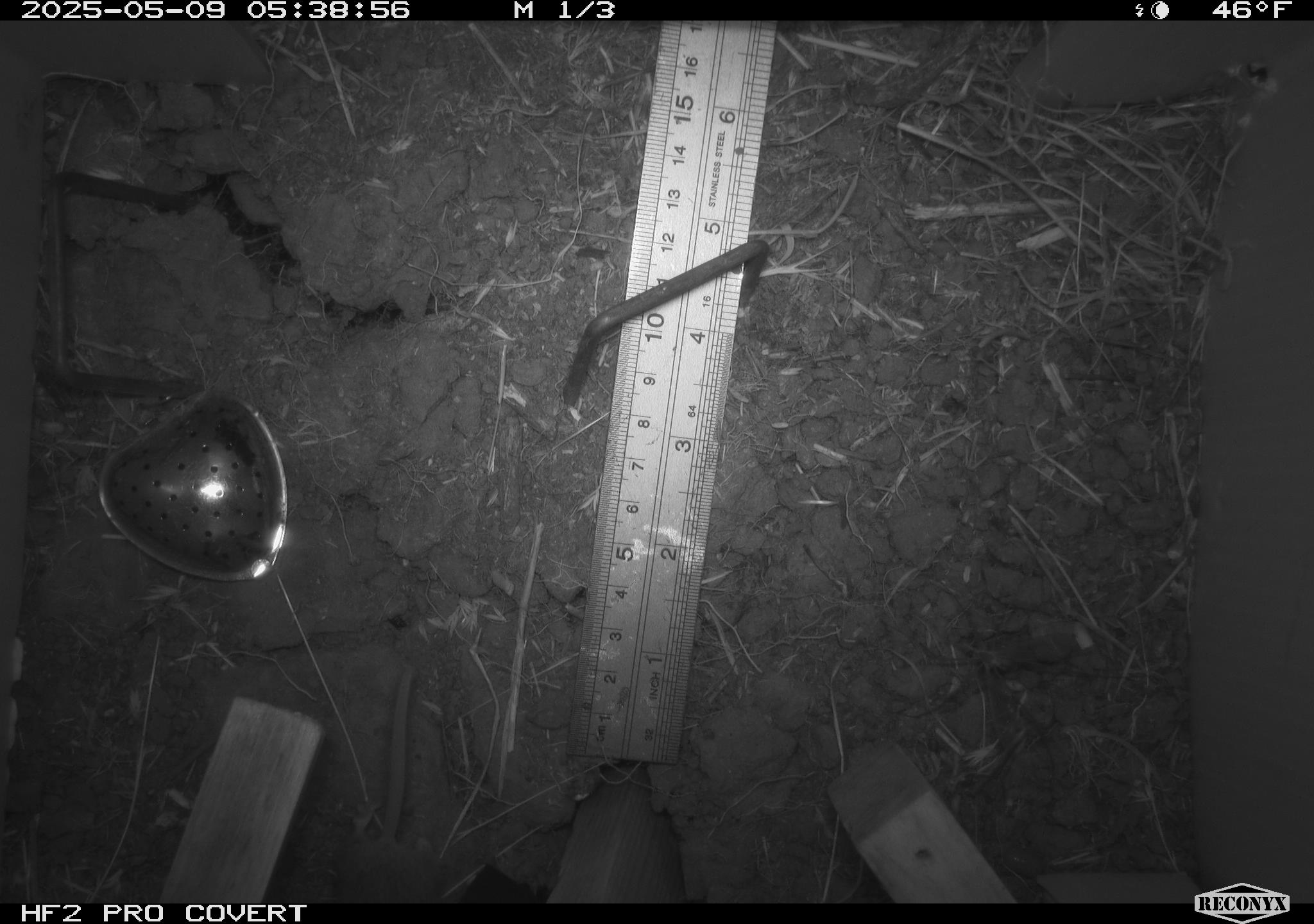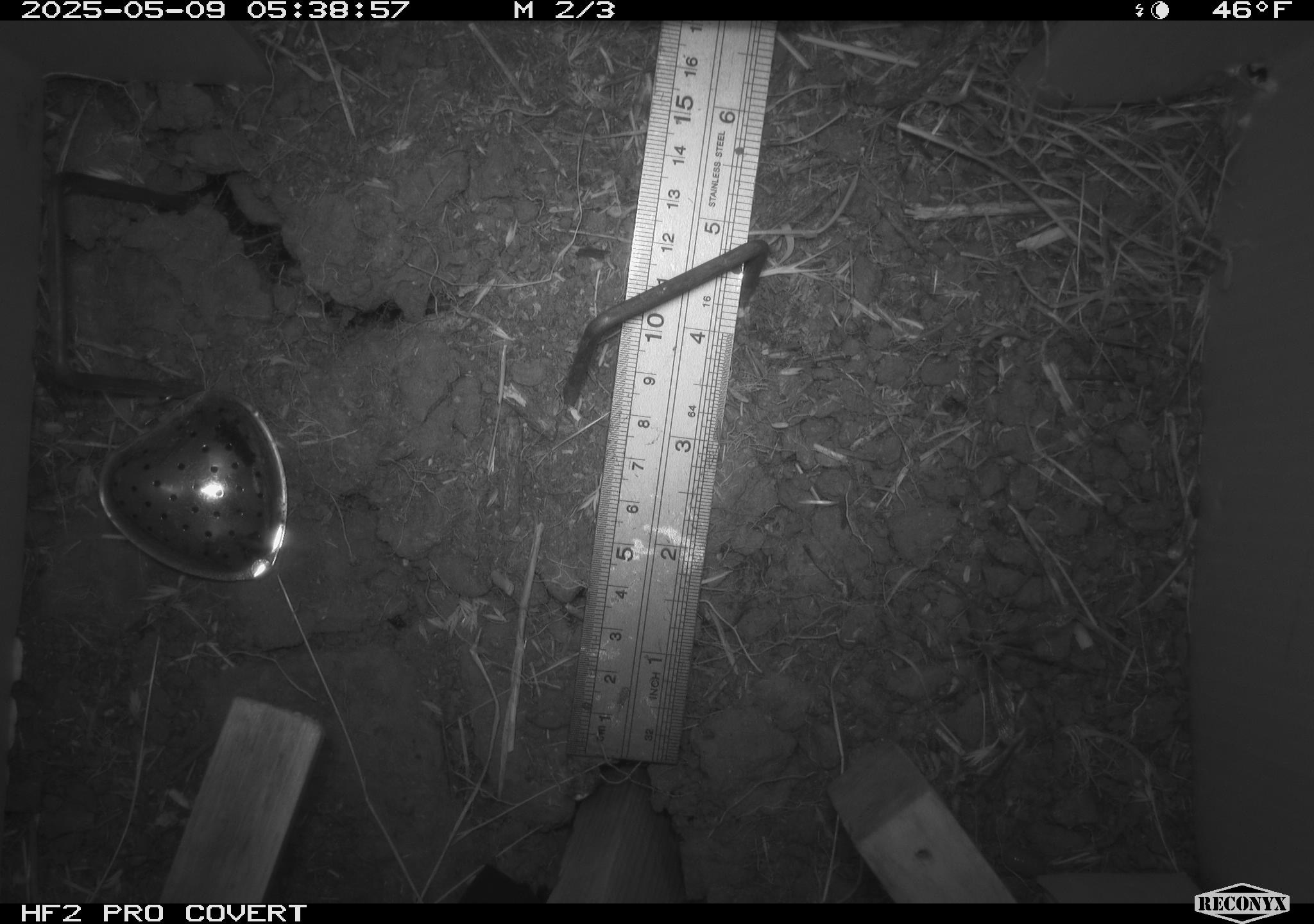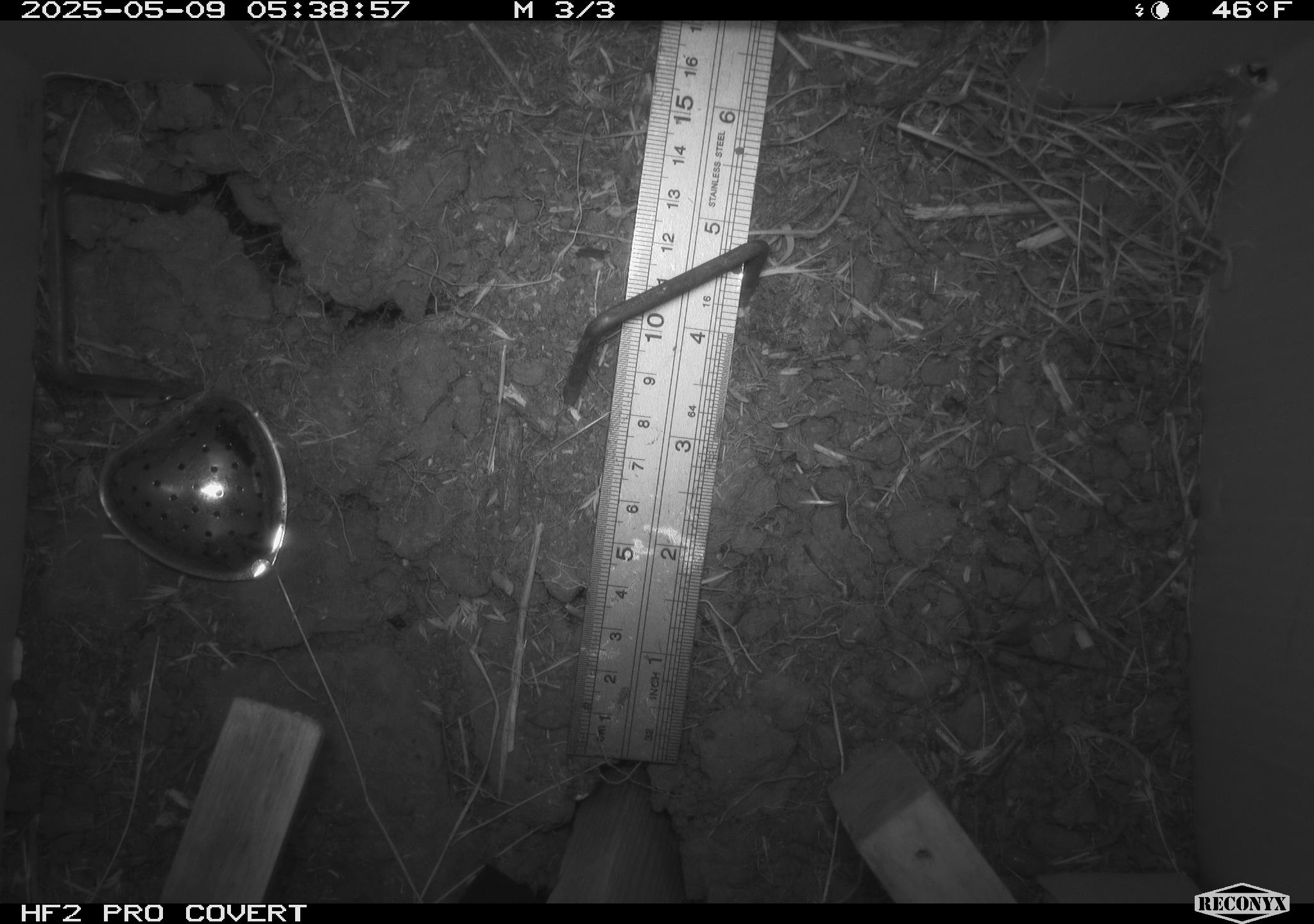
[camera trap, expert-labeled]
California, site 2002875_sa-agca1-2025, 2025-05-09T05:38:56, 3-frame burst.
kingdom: Animalia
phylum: Chordata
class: Mammalia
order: Rodentia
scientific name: Rodentia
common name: mouse species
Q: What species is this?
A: Mouse species (Rodentia).